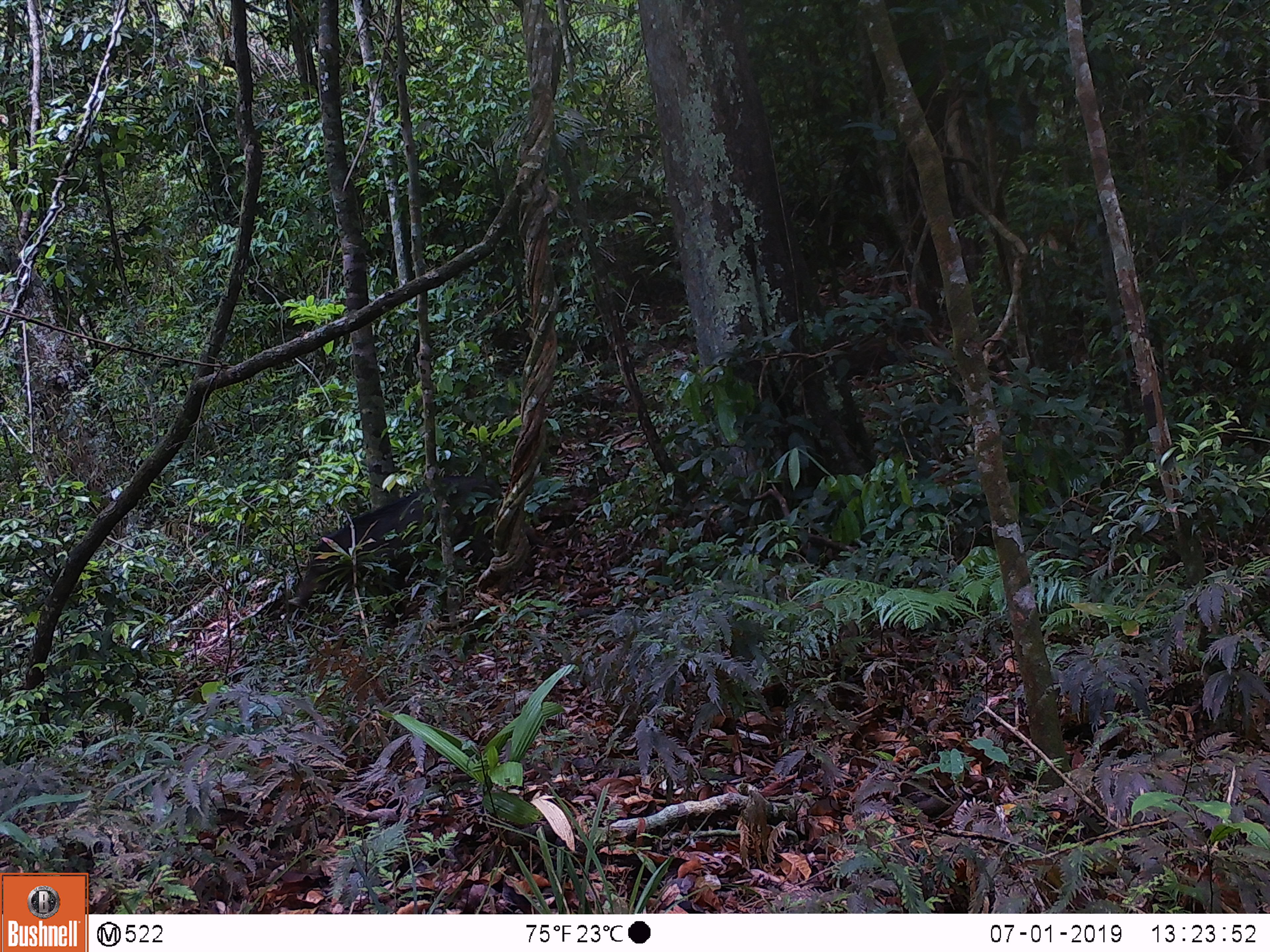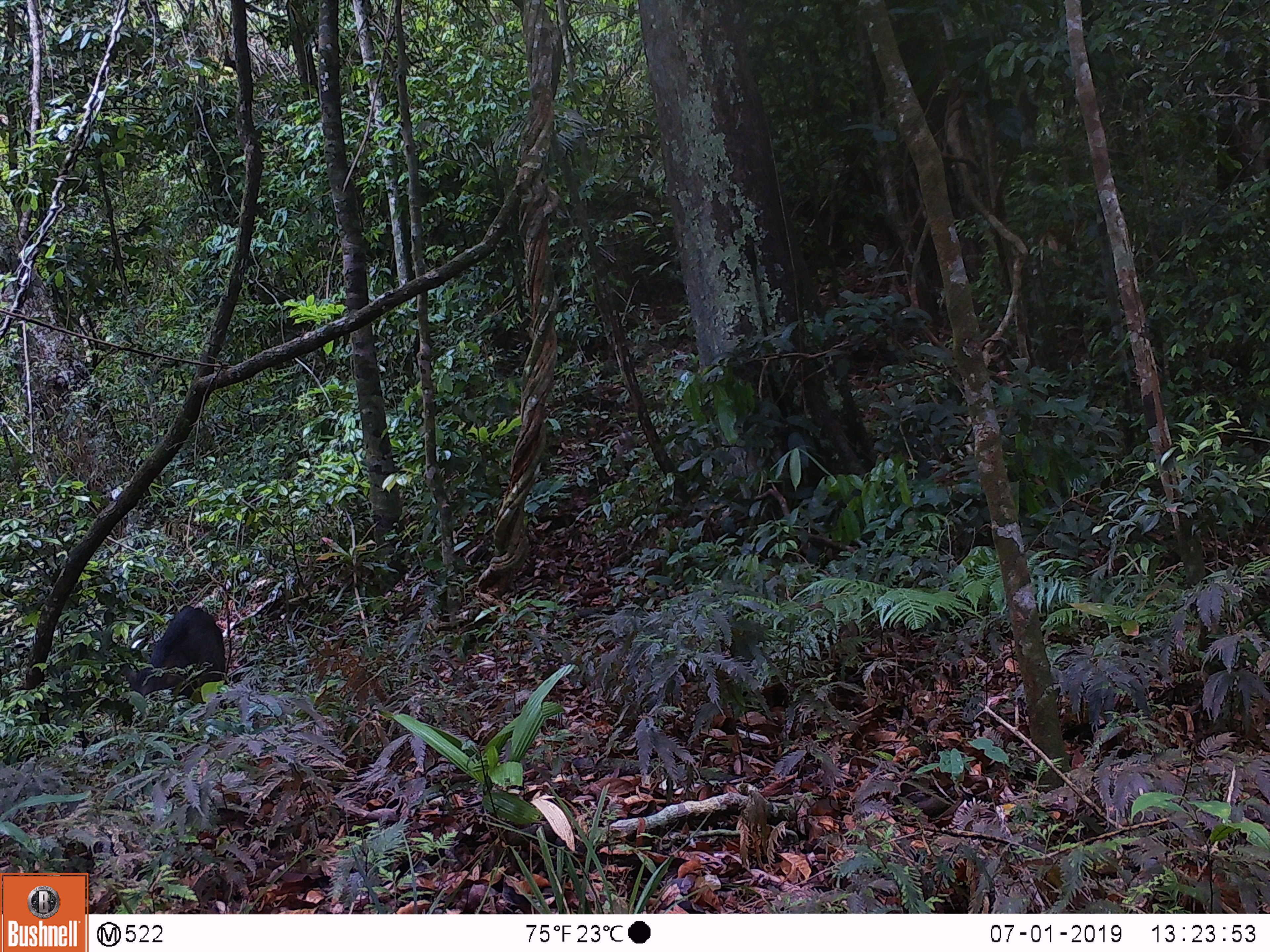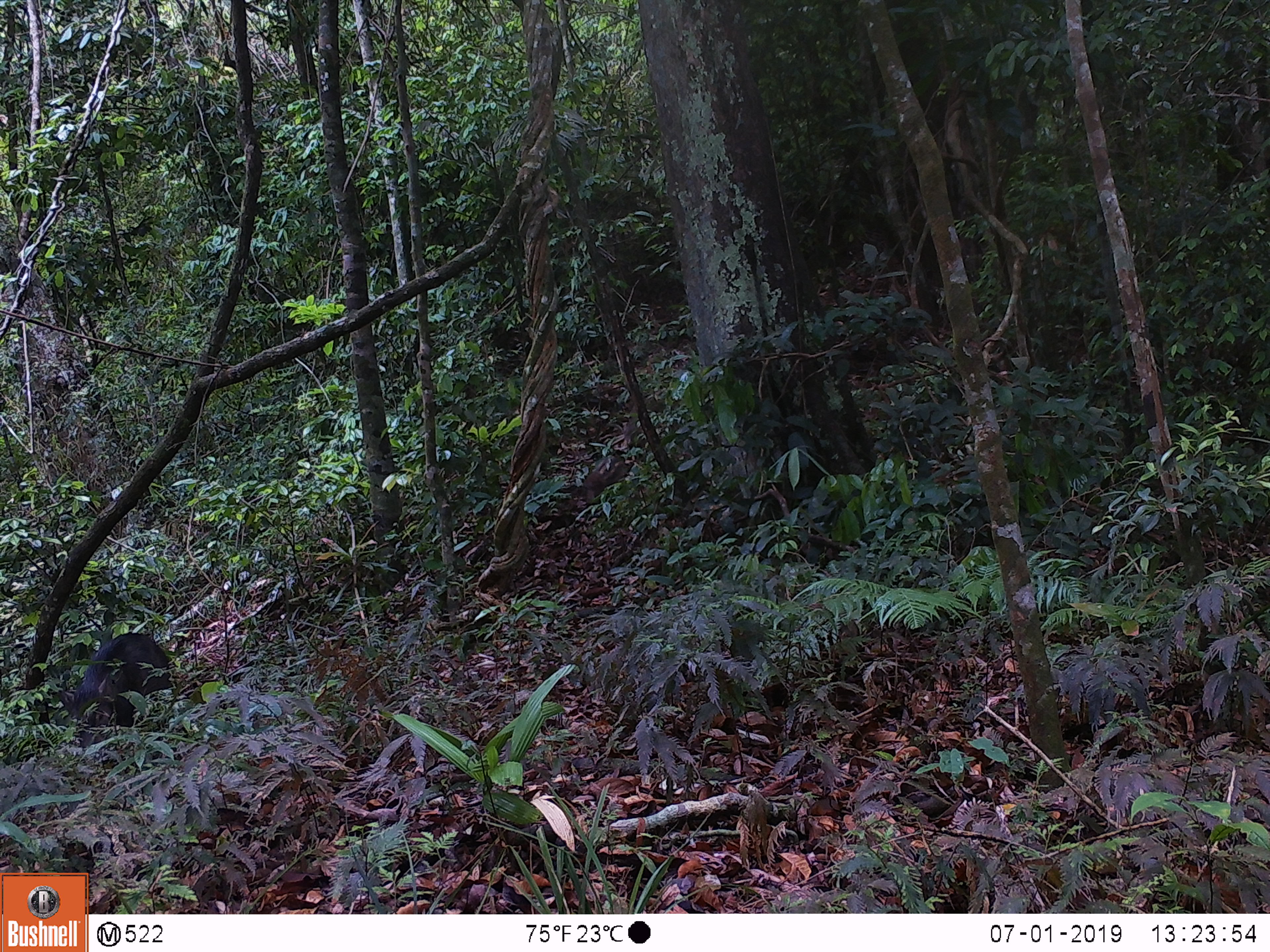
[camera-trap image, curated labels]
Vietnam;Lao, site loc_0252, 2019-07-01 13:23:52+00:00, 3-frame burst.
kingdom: Animalia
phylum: Chordata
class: Mammalia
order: Artiodactyla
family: Suidae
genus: Sus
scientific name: Sus scrofa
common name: eurasian wild pig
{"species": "eurasian wild pig (Sus scrofa)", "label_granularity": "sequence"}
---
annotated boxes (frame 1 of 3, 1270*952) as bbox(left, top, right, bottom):
eurasian wild pig: bbox(283, 475, 500, 621)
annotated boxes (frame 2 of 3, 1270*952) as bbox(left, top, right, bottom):
eurasian wild pig: bbox(119, 605, 228, 724)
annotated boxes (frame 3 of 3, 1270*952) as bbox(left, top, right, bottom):
eurasian wild pig: bbox(69, 631, 172, 749)